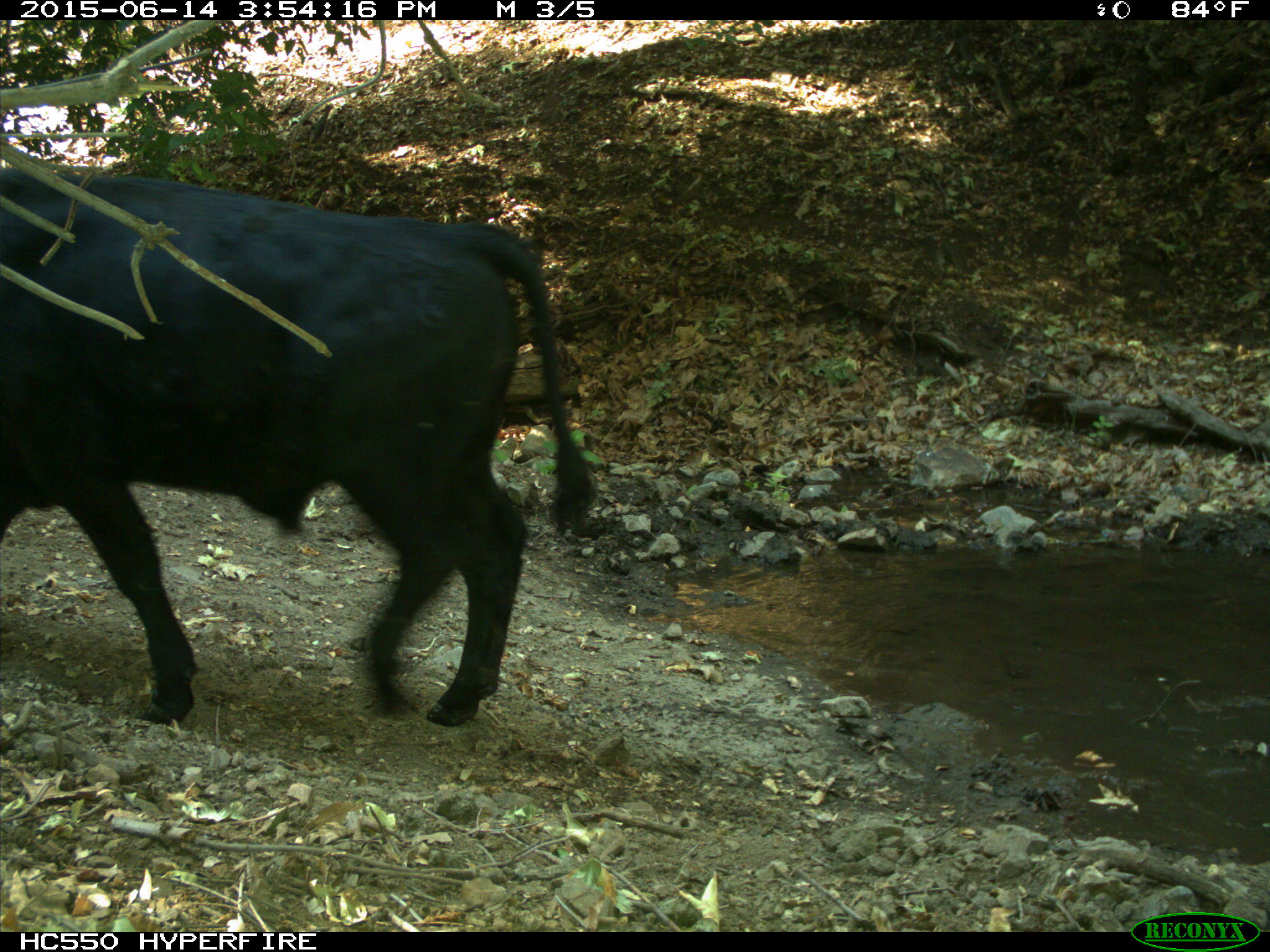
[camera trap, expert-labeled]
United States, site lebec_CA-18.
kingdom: Animalia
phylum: Chordata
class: Mammalia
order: Artiodactyla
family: Bovidae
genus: Bos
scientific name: Bos taurus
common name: domestic cow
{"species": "Bos taurus (domestic cow)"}